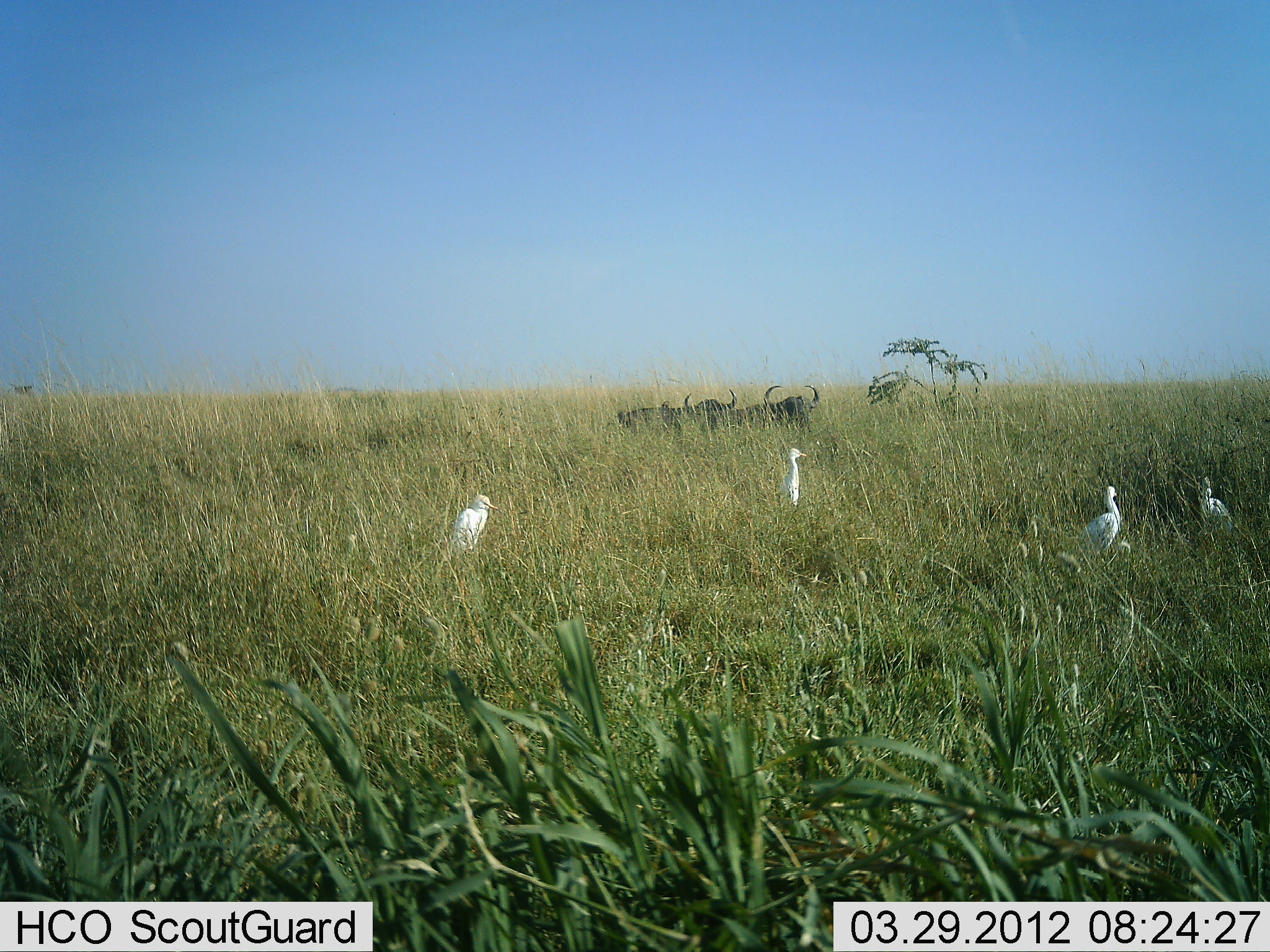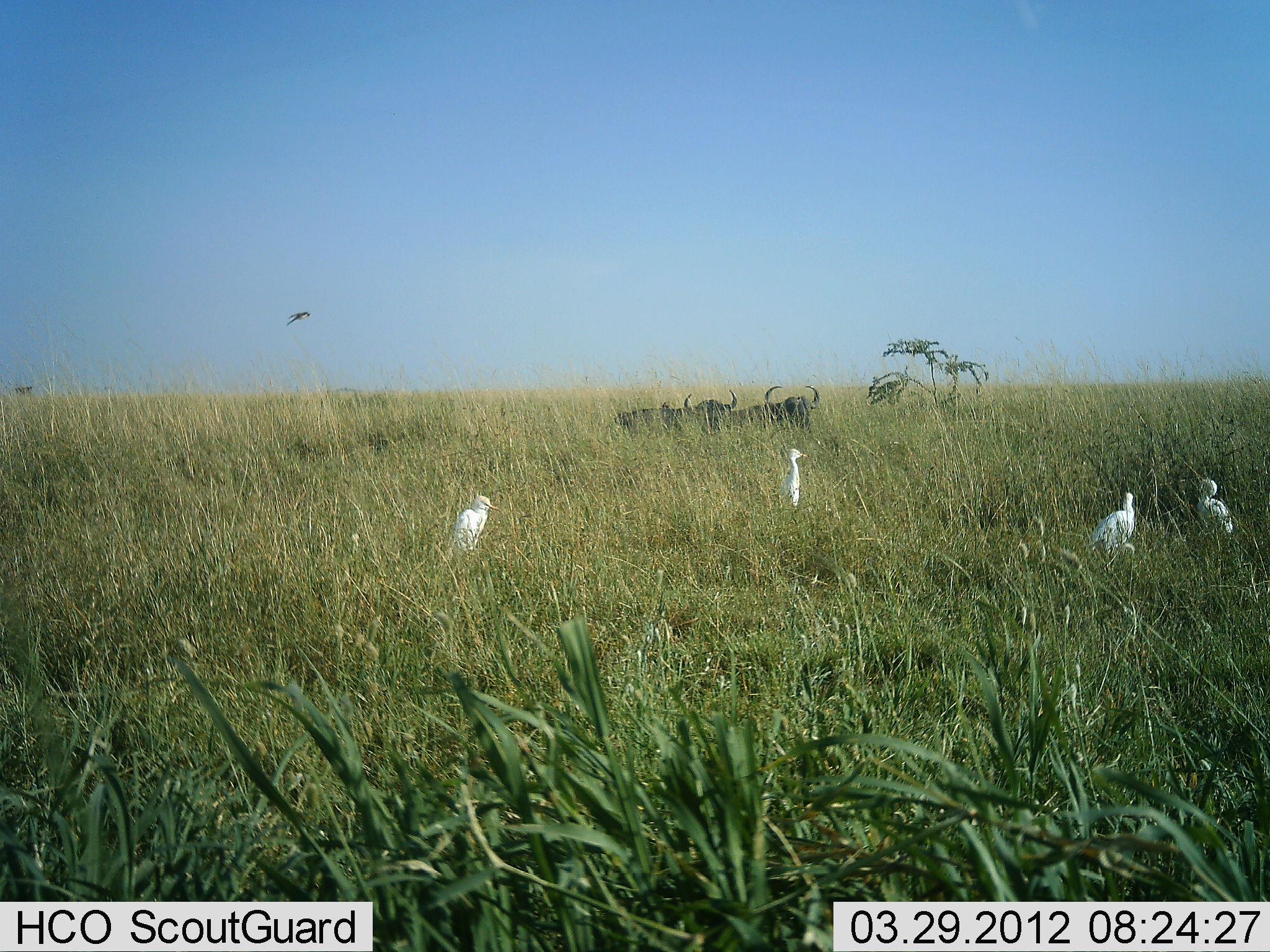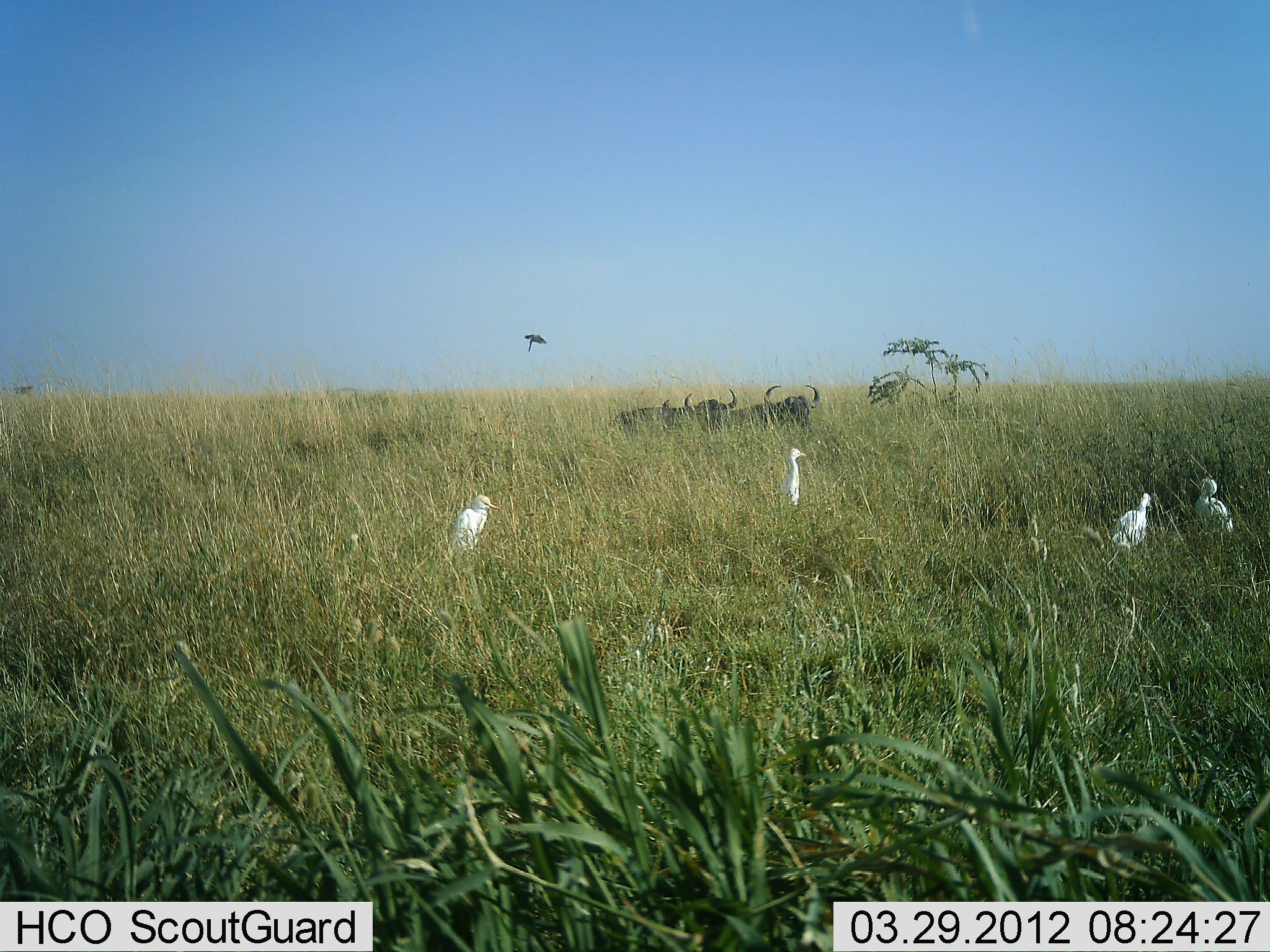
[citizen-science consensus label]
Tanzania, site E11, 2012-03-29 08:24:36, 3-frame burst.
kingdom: Animalia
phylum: Chordata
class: Mammalia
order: Artiodactyla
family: Bovidae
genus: Syncerus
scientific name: Syncerus caffer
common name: cape buffalo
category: buffalo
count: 2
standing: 33%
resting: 58%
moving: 0%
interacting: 0%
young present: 0%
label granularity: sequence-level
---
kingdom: Animalia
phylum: Chordata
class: Aves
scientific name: Aves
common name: bird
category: otherbird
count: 4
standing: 89%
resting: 11%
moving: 53%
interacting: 0%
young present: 0%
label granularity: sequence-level